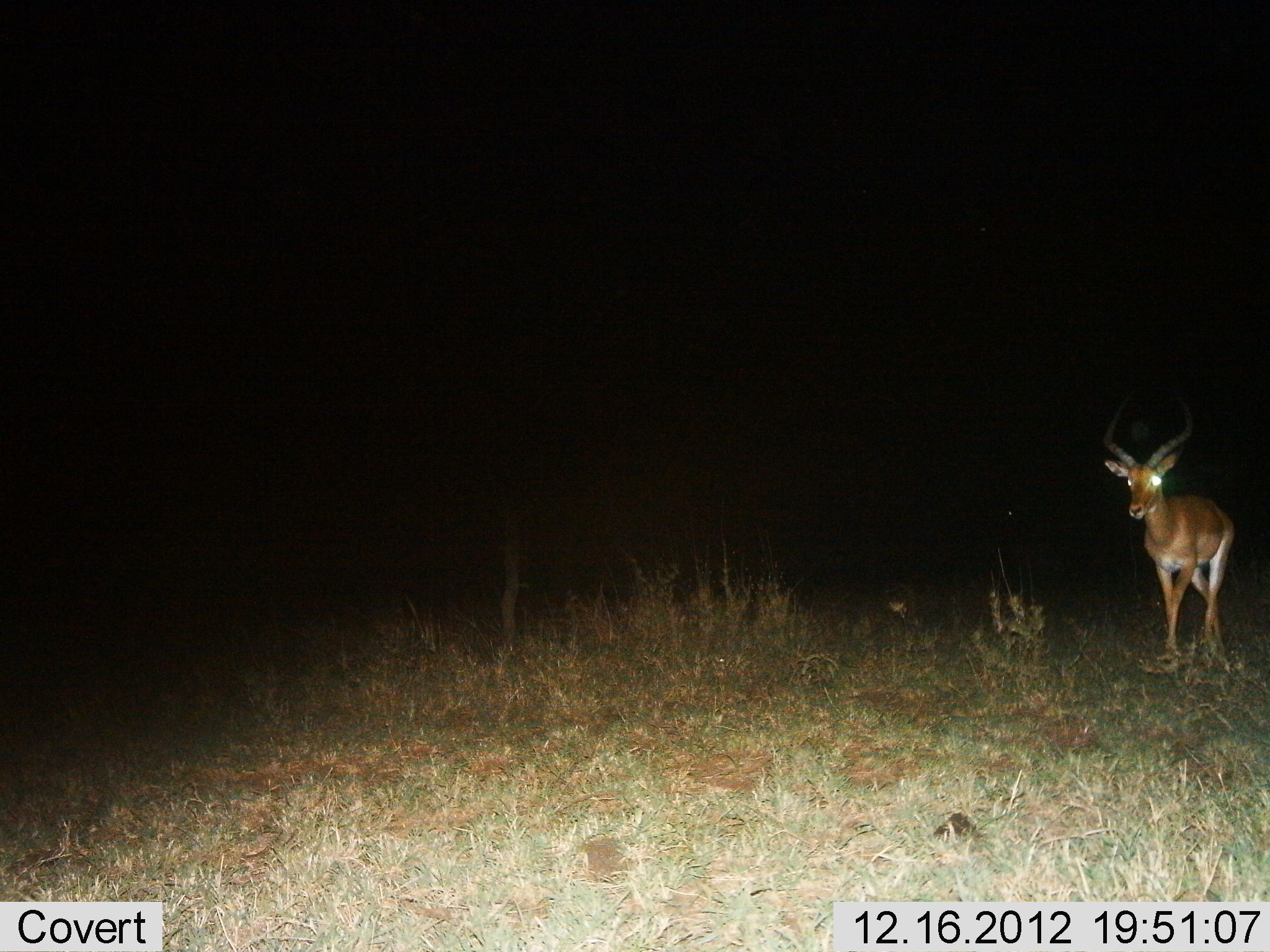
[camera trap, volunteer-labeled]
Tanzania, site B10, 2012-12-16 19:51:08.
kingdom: Animalia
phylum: Chordata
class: Mammalia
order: Artiodactyla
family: Bovidae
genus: Aepyceros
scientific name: Aepyceros melampus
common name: impala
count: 1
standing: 28%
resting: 0%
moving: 72%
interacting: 0%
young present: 0%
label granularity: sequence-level